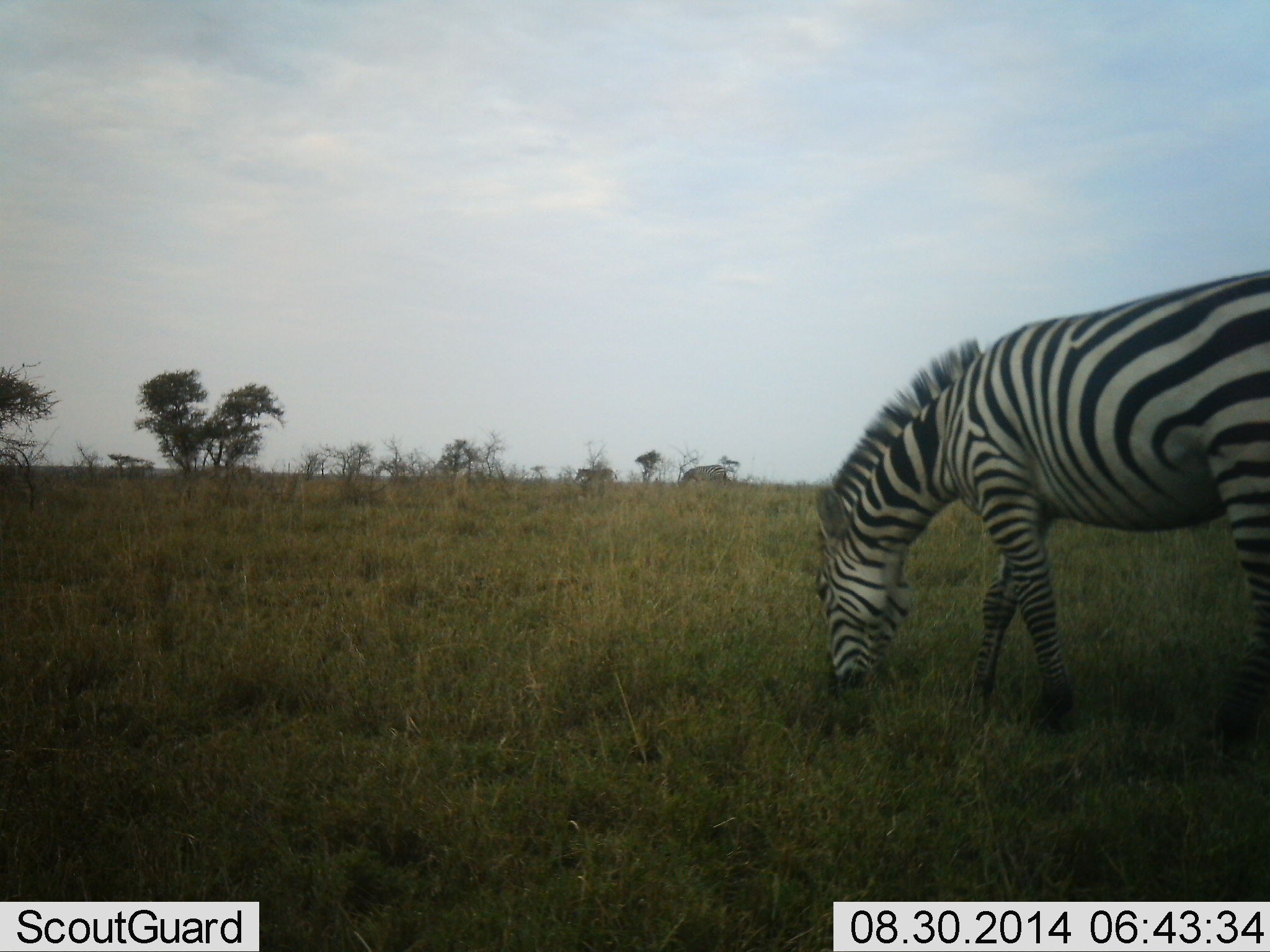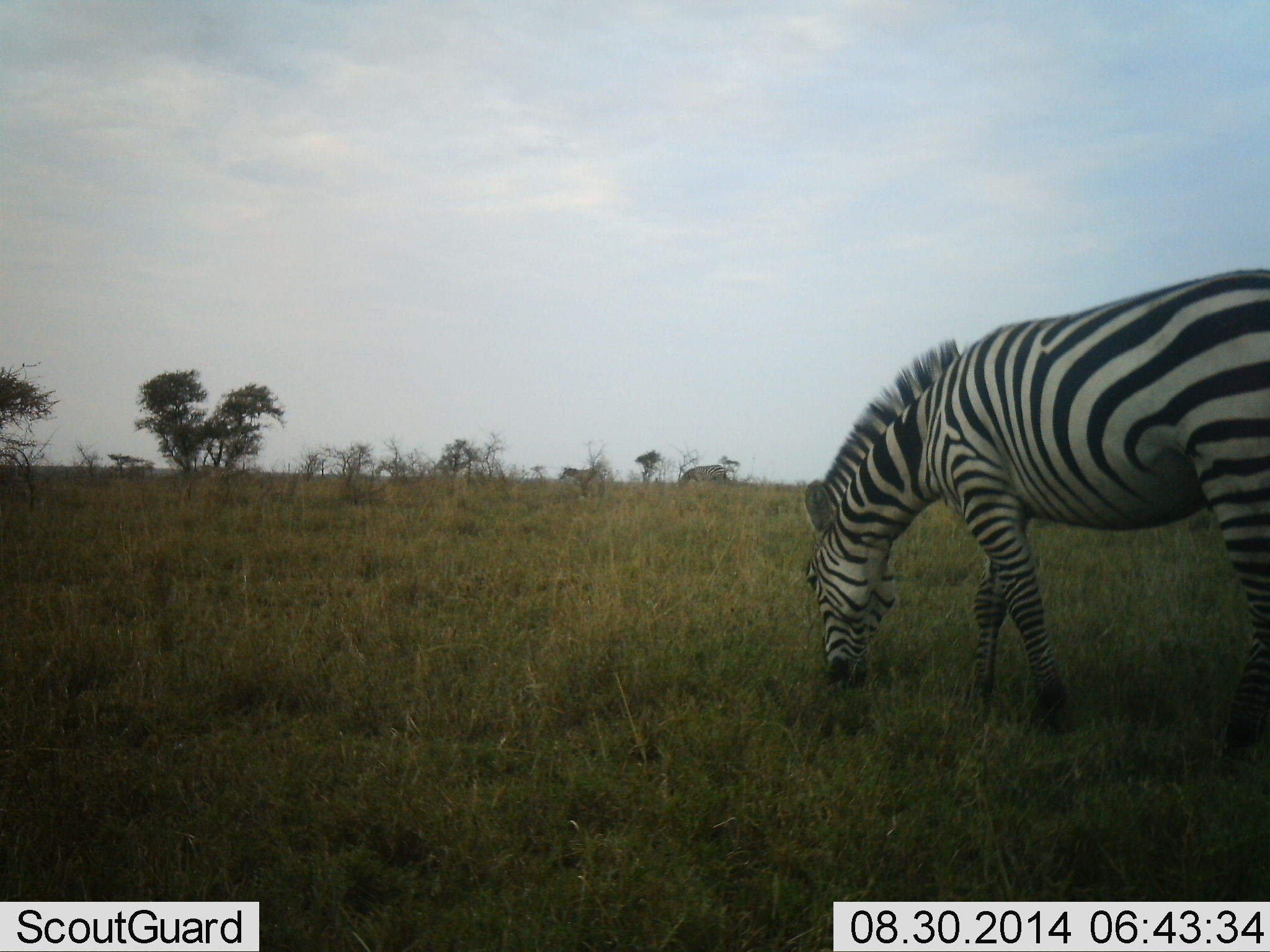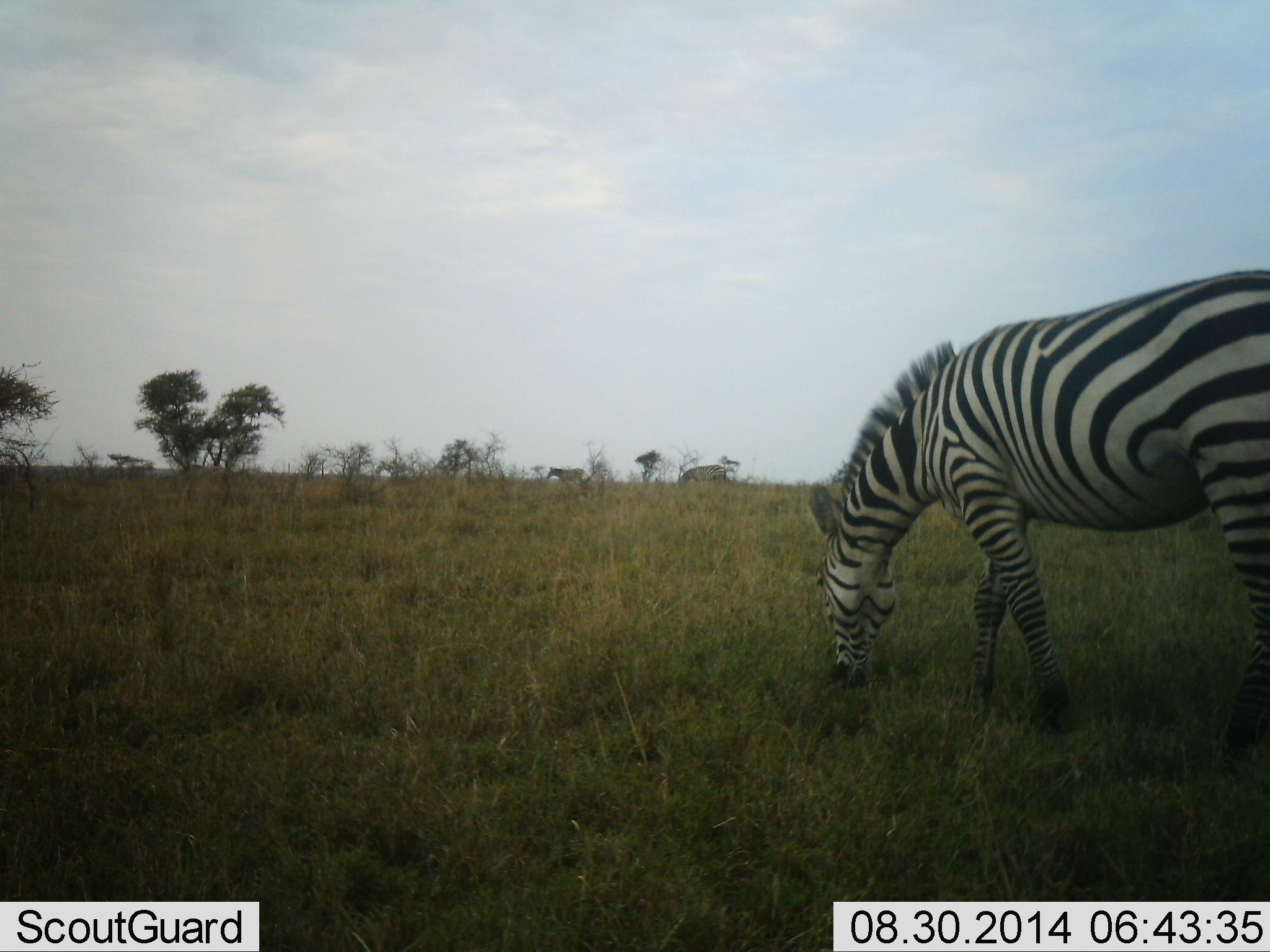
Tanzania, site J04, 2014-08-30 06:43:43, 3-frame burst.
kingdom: Animalia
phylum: Chordata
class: Mammalia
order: Perissodactyla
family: Equidae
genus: Equus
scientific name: Equus quagga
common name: plains zebra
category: zebra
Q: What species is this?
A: Zebra (plains zebra) (Equus quagga).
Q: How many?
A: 2.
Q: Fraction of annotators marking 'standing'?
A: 20%.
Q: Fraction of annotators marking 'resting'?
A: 0%.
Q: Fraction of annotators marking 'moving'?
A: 60%.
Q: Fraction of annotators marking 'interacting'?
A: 0%.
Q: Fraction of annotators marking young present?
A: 0%.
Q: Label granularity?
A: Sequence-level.